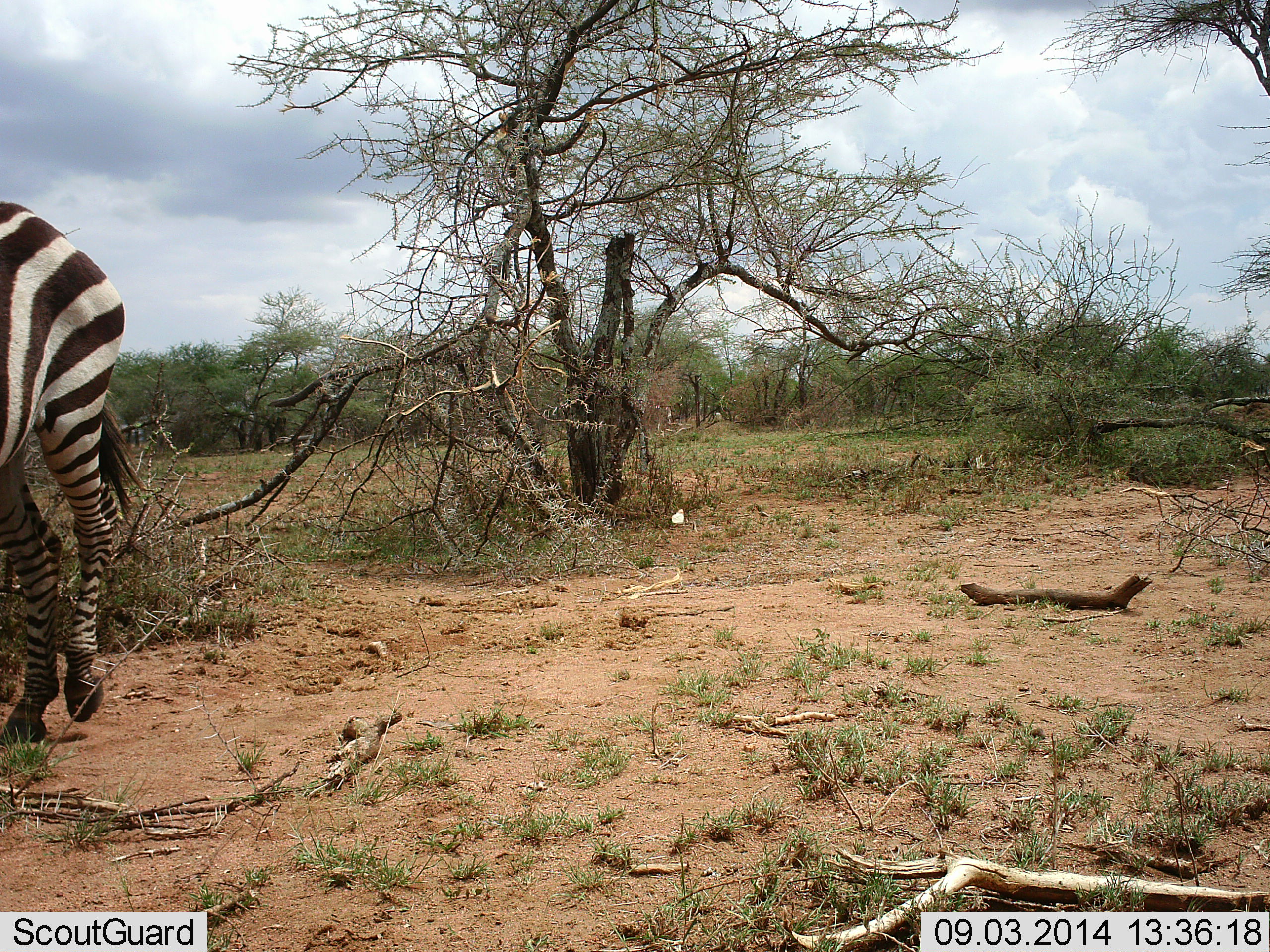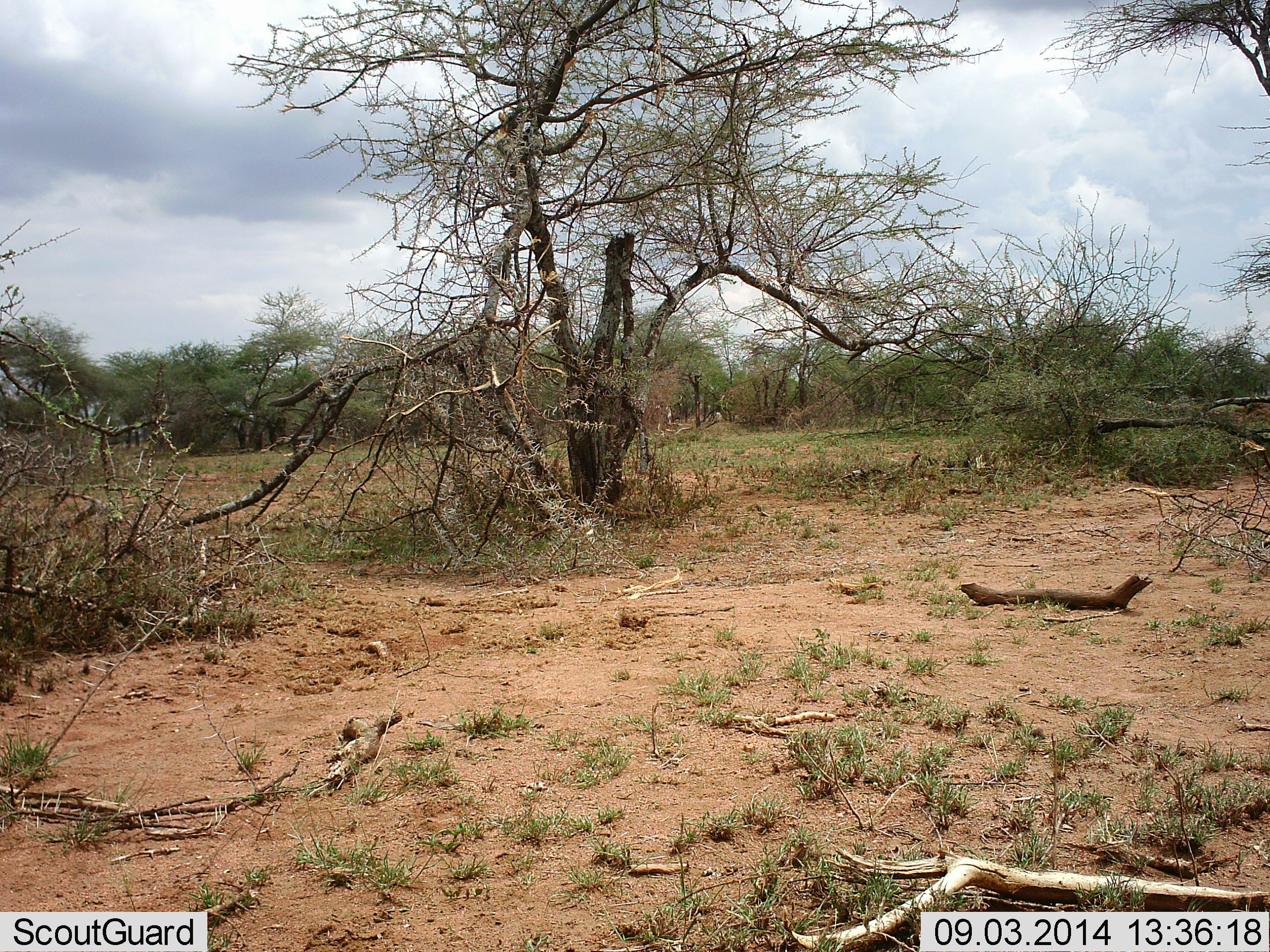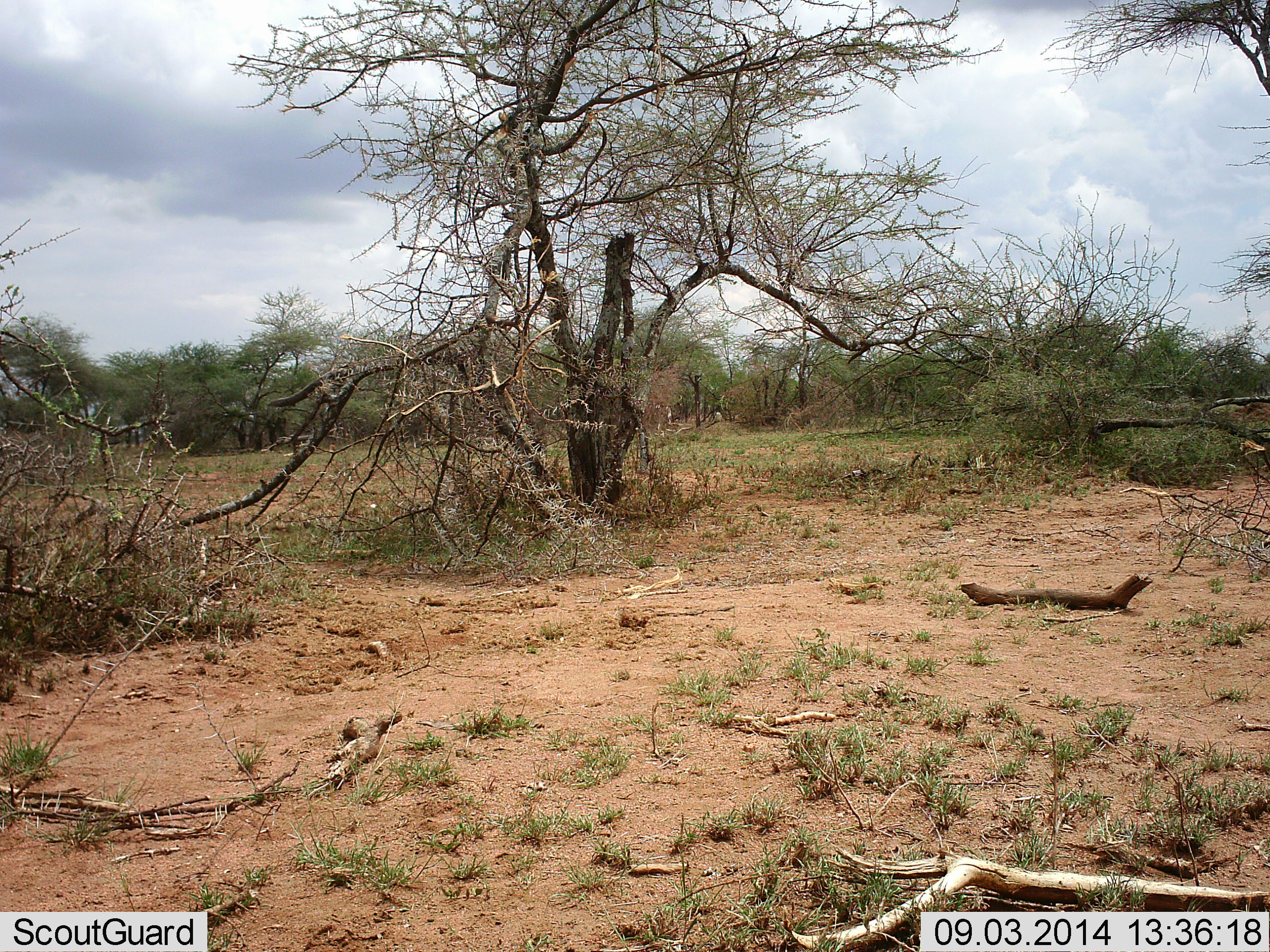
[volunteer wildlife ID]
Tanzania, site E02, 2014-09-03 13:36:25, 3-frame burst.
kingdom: Animalia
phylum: Chordata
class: Mammalia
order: Perissodactyla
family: Equidae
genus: Equus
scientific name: Equus quagga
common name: plains zebra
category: zebra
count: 1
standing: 0%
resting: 0%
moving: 100%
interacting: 0%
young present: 0%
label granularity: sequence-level